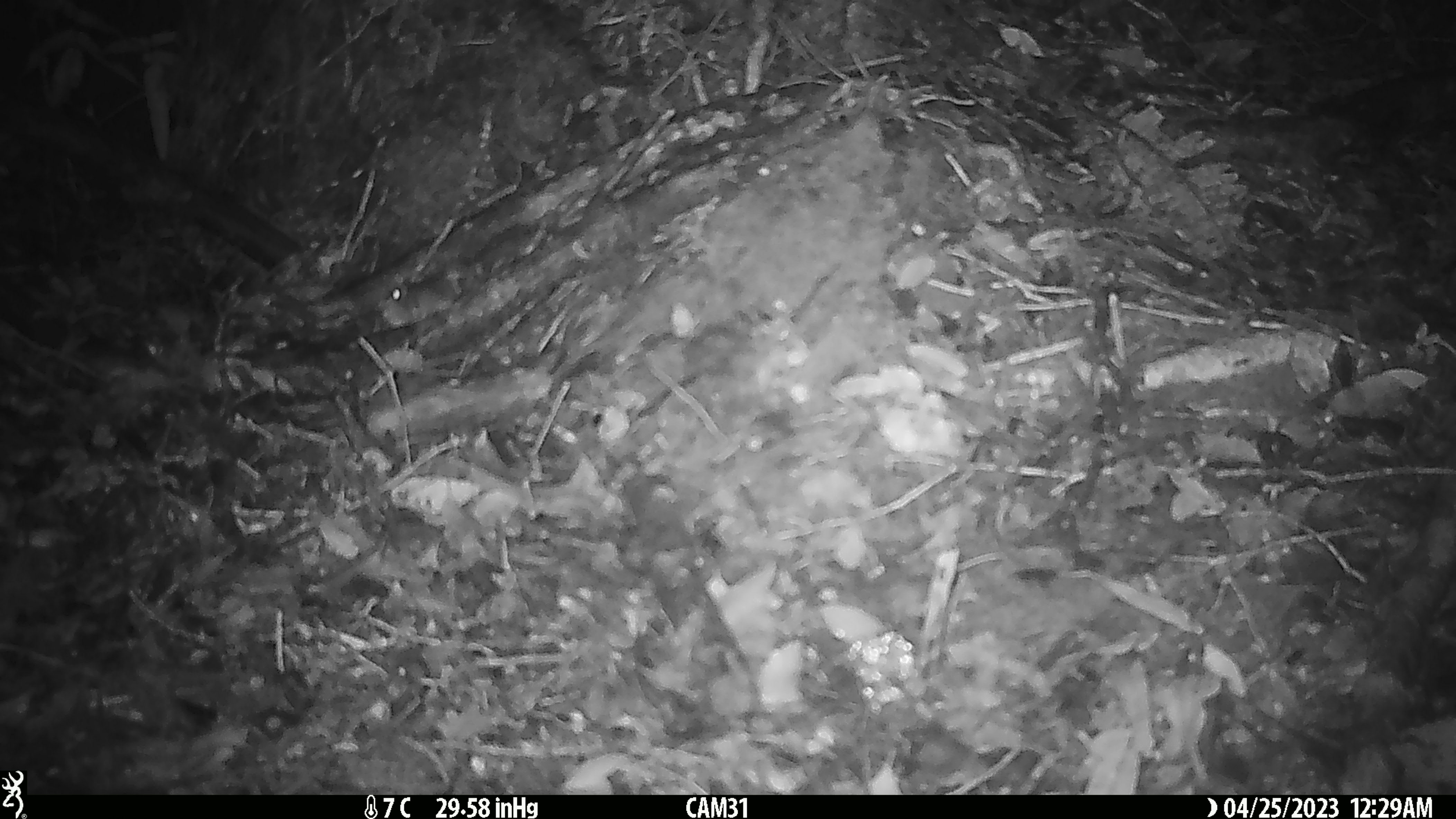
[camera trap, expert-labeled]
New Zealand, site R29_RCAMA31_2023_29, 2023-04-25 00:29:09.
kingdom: Animalia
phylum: Chordata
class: Mammalia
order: Rodentia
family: Muridae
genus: Mus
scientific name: Mus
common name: mouse